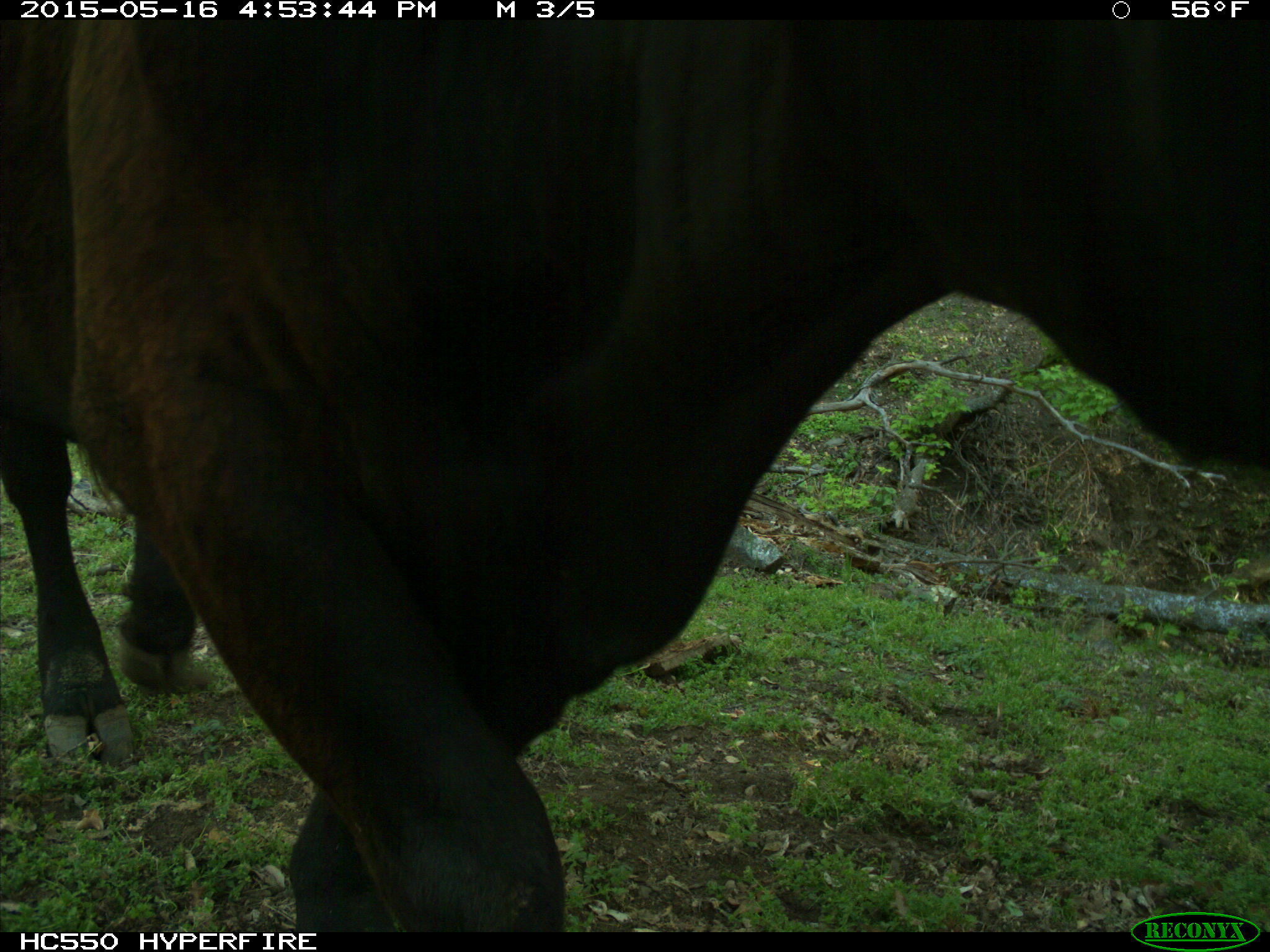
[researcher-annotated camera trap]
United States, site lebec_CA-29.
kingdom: Animalia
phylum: Chordata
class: Mammalia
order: Artiodactyla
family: Bovidae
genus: Bos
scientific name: Bos taurus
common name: domestic cow